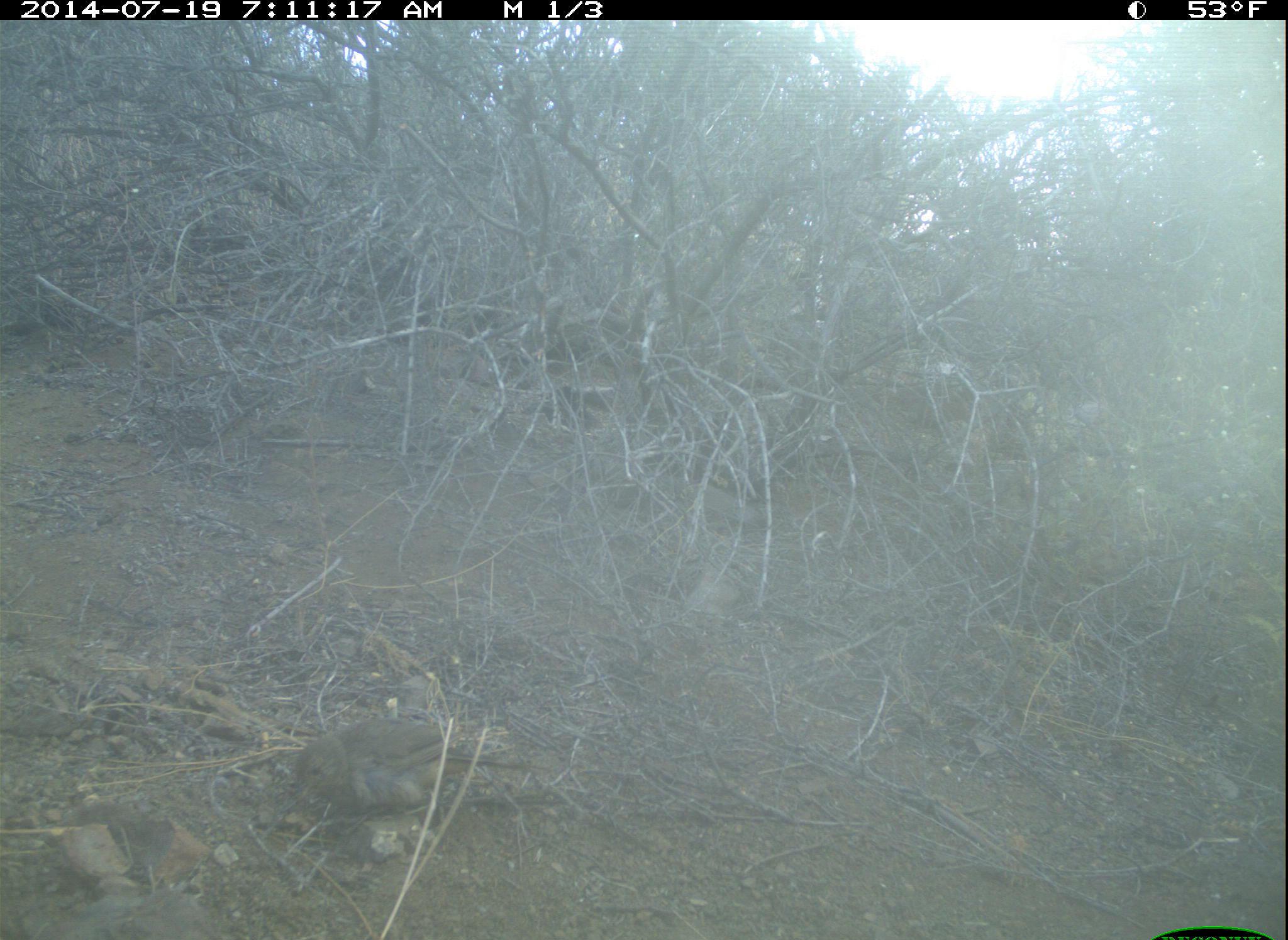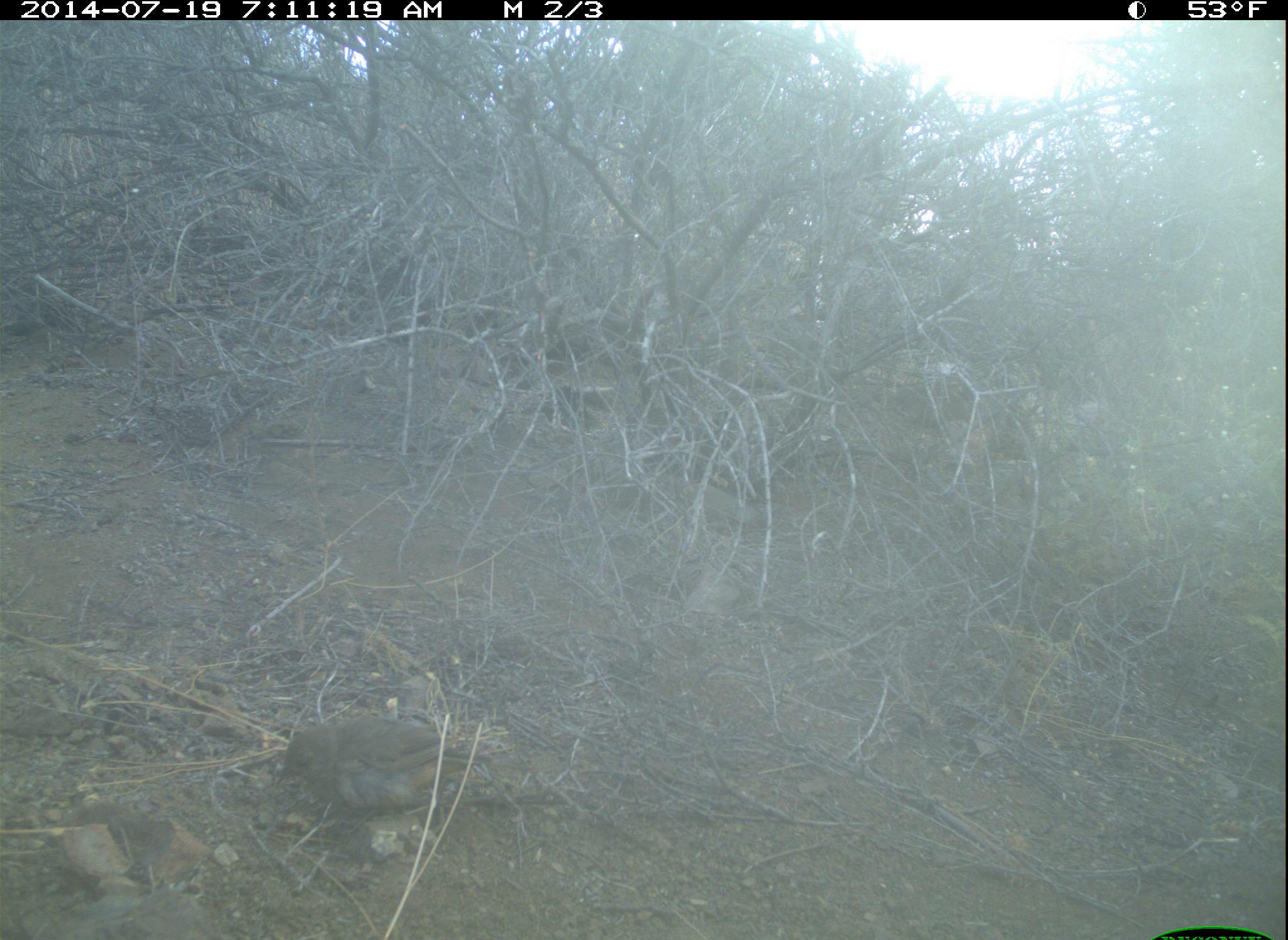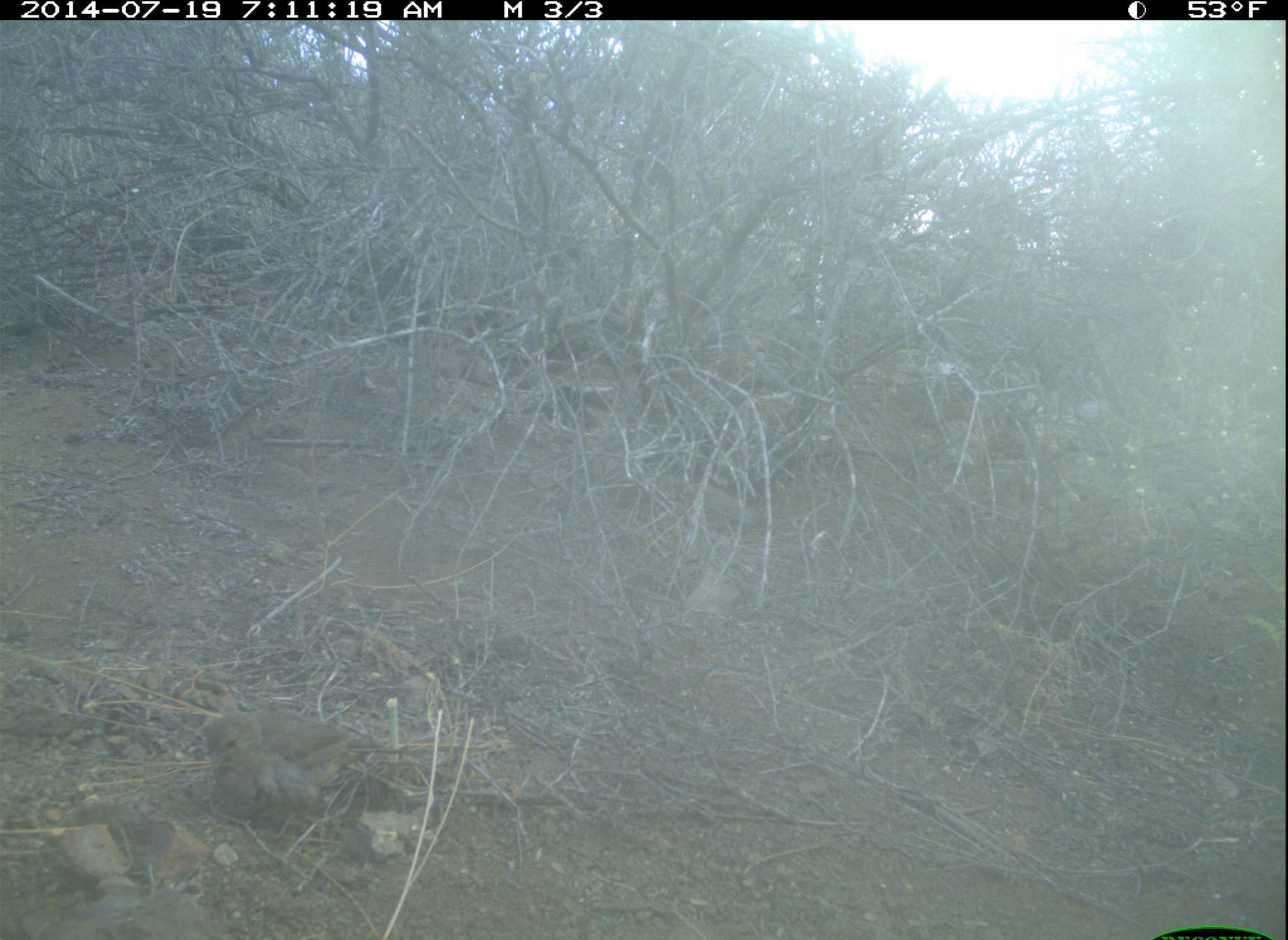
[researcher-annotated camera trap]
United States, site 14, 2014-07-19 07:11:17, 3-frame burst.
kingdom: Animalia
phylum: Chordata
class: Aves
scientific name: Aves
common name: bird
Bird (Aves).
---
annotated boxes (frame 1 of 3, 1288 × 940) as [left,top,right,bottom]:
bird: [288,714,540,826]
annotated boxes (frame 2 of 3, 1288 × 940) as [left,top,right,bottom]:
bird: [272,717,492,815]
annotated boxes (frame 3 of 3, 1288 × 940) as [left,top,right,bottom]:
bird: [201,705,413,832]